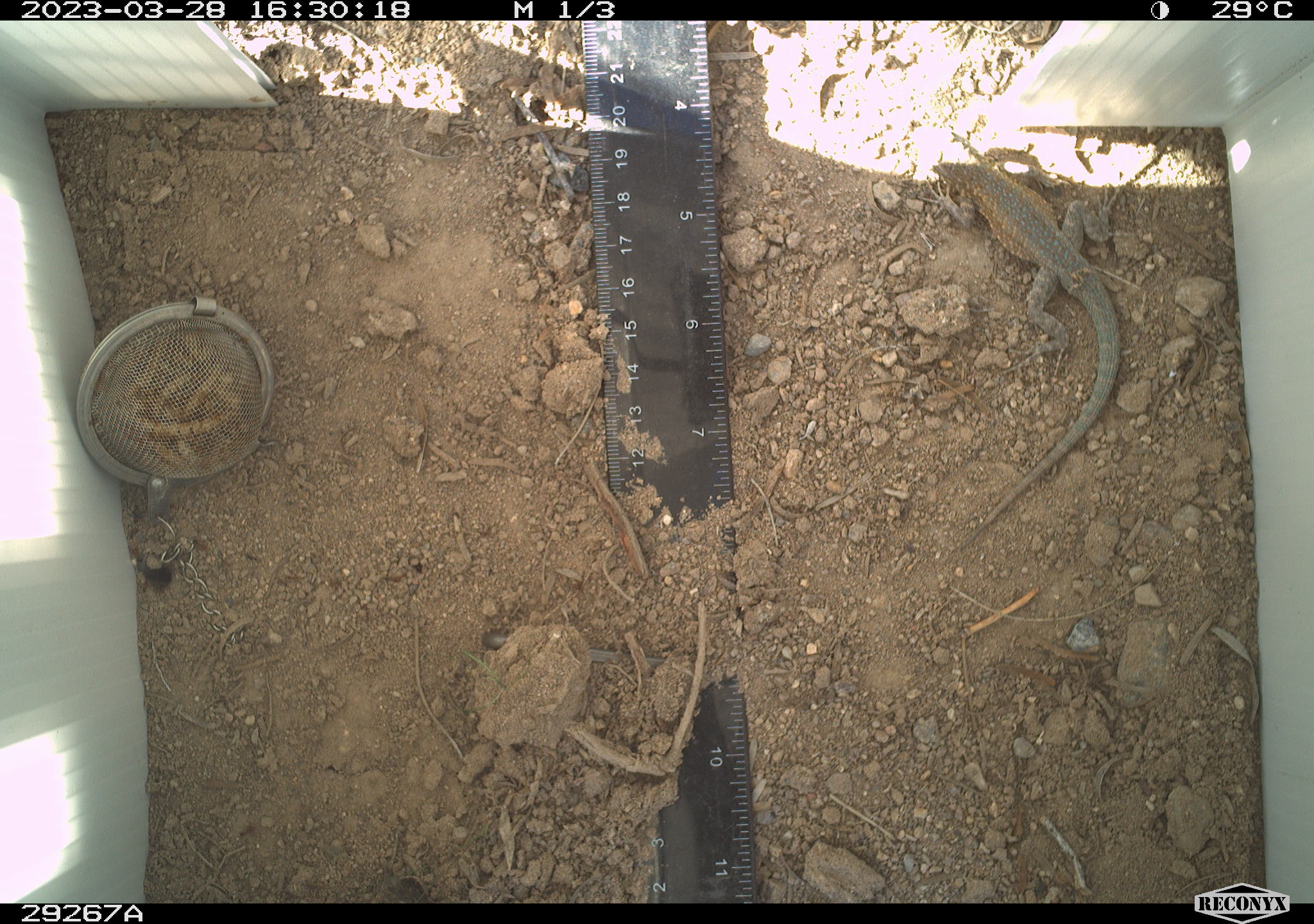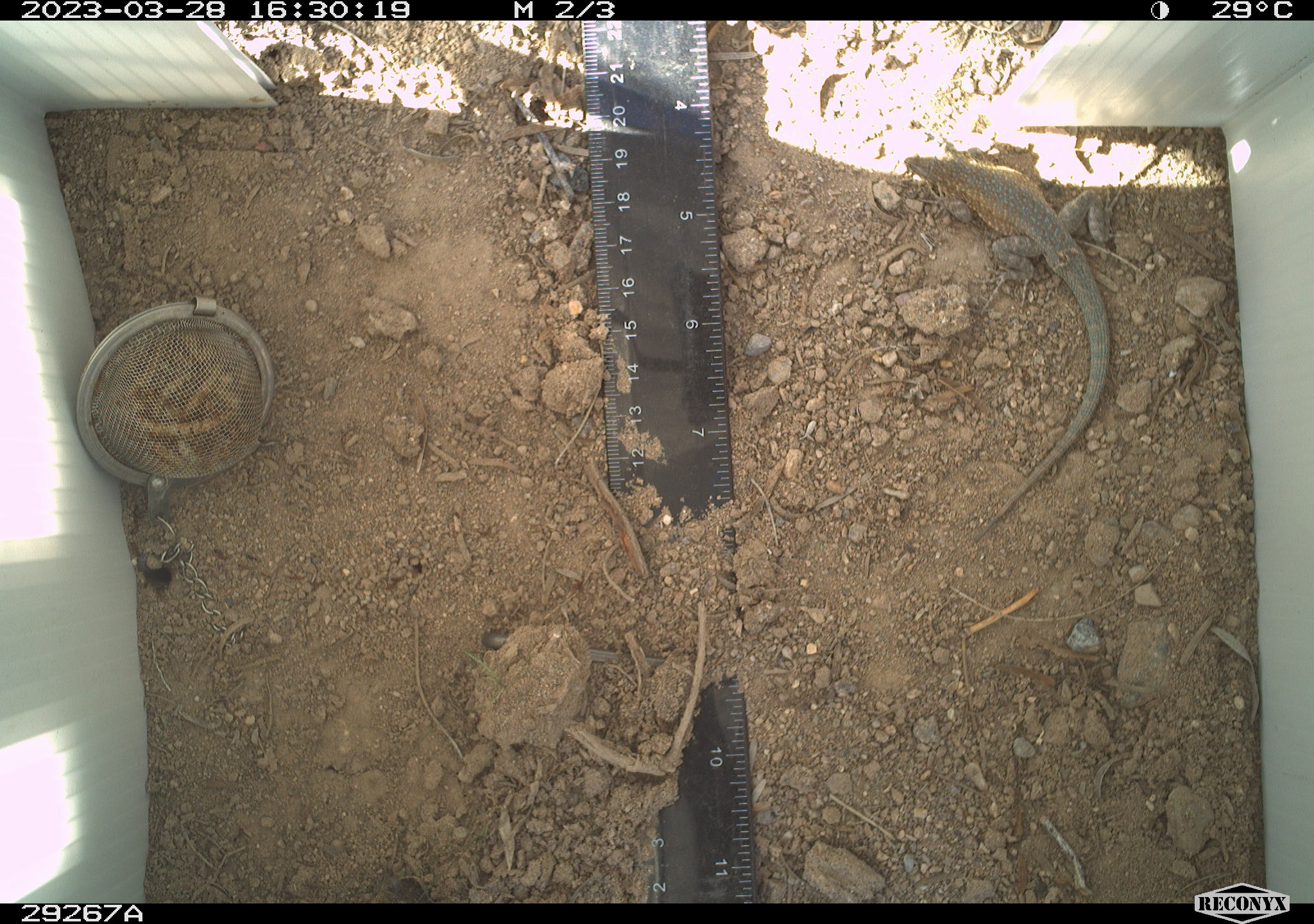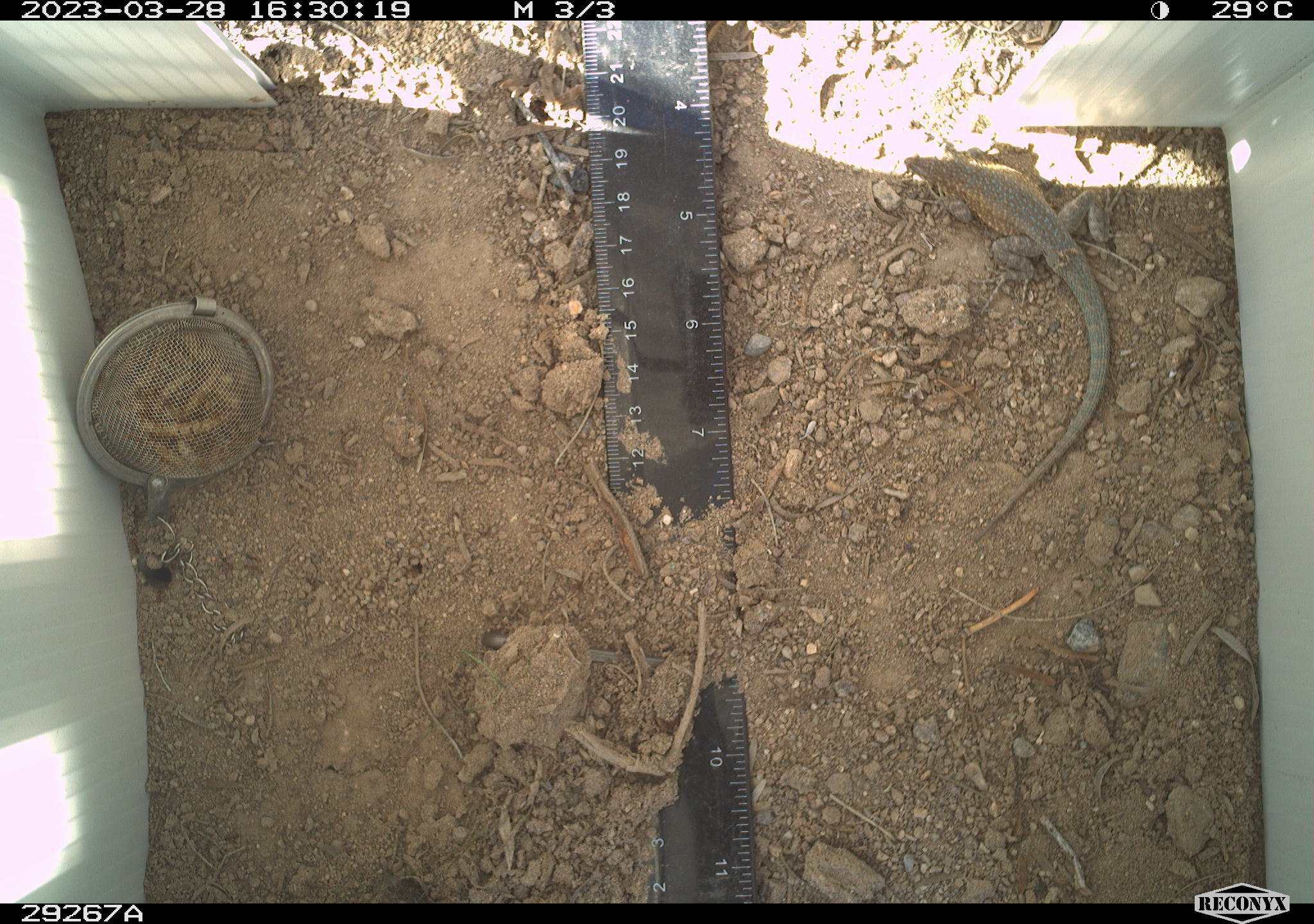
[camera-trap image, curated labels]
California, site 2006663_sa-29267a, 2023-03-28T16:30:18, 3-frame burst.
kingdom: Animalia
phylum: Chordata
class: Reptilia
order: Squamata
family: Phrynosomatidae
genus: Uta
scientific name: Uta stansburiana elegans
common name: western side-blotched lizard